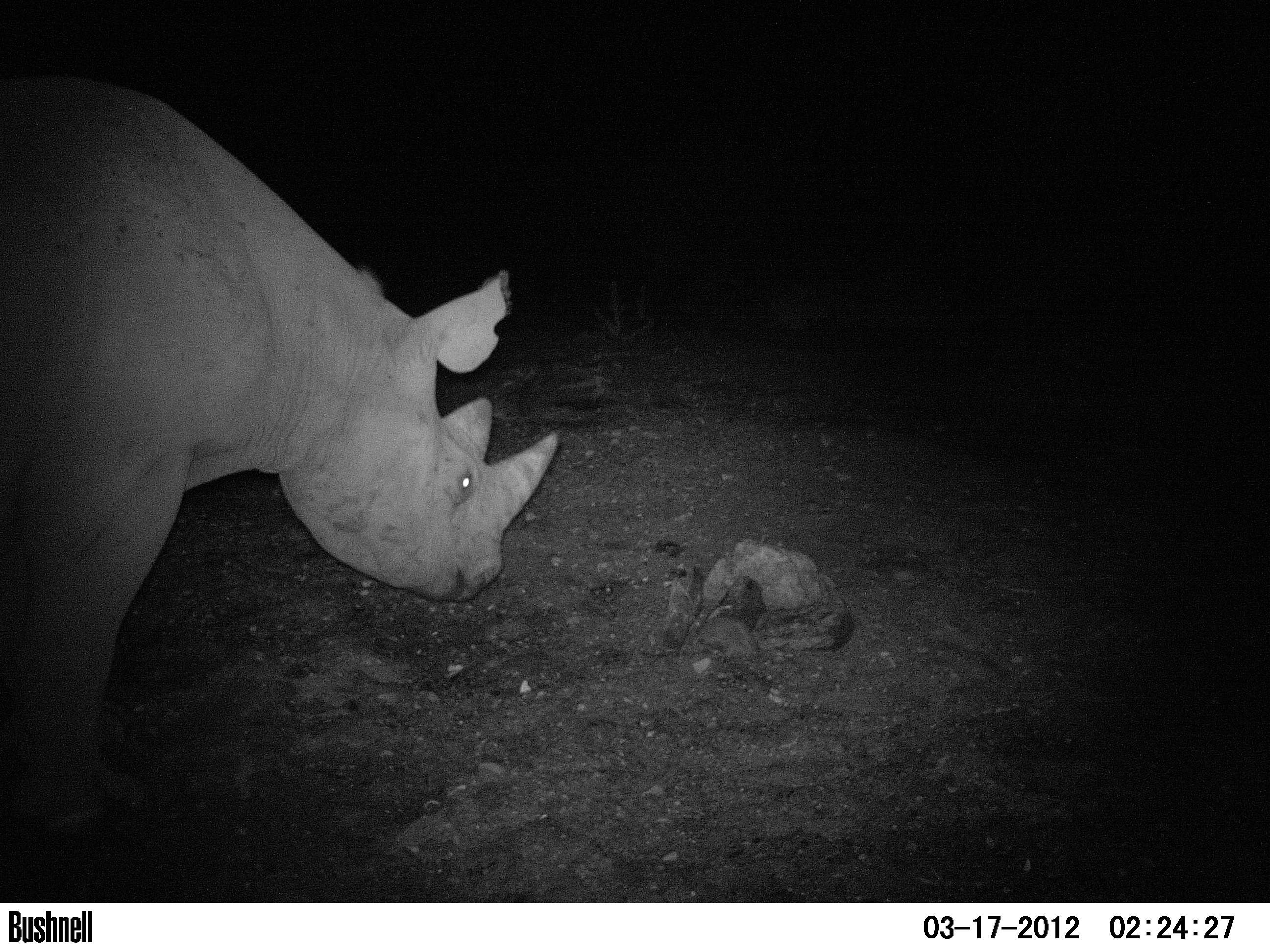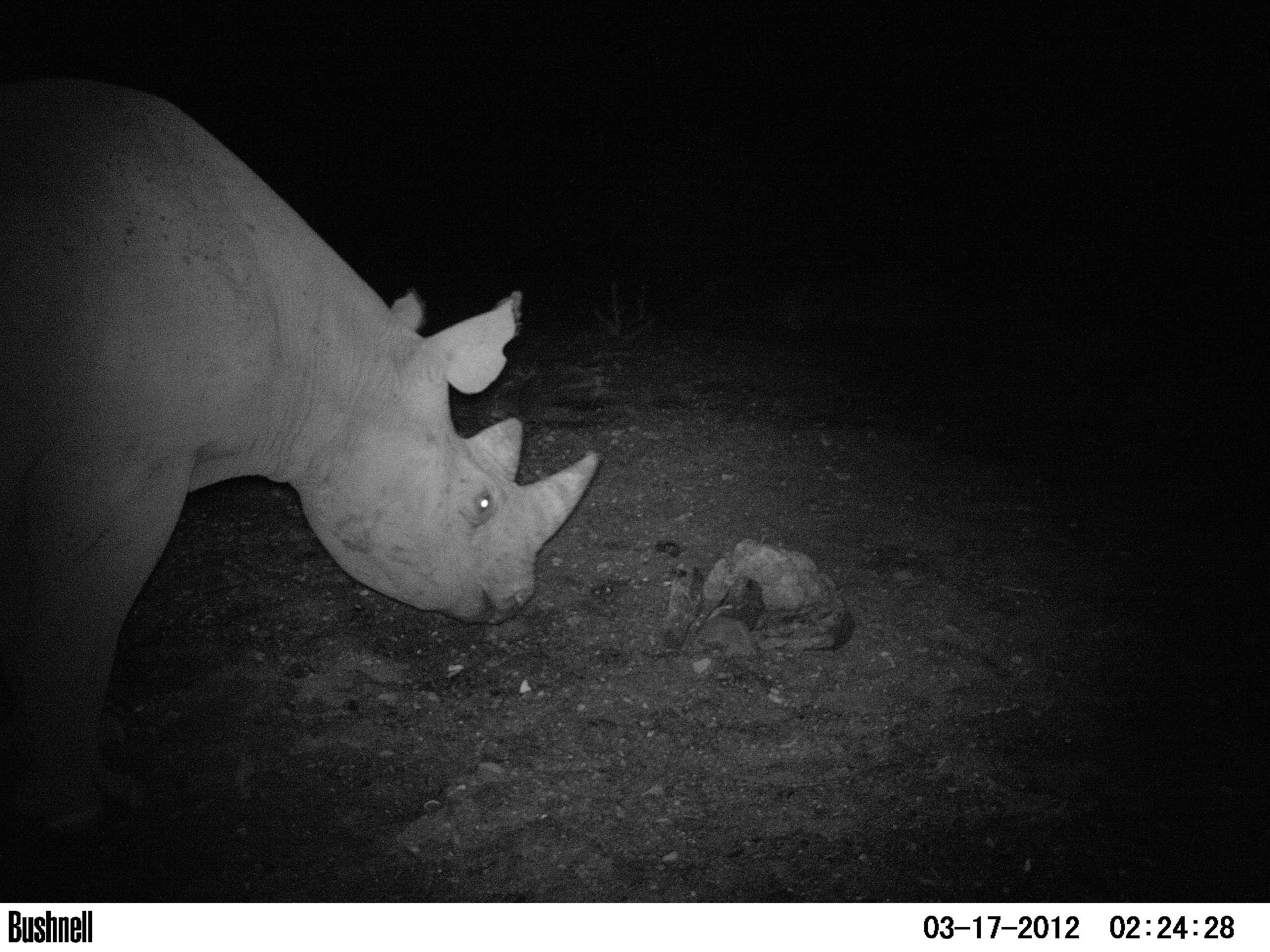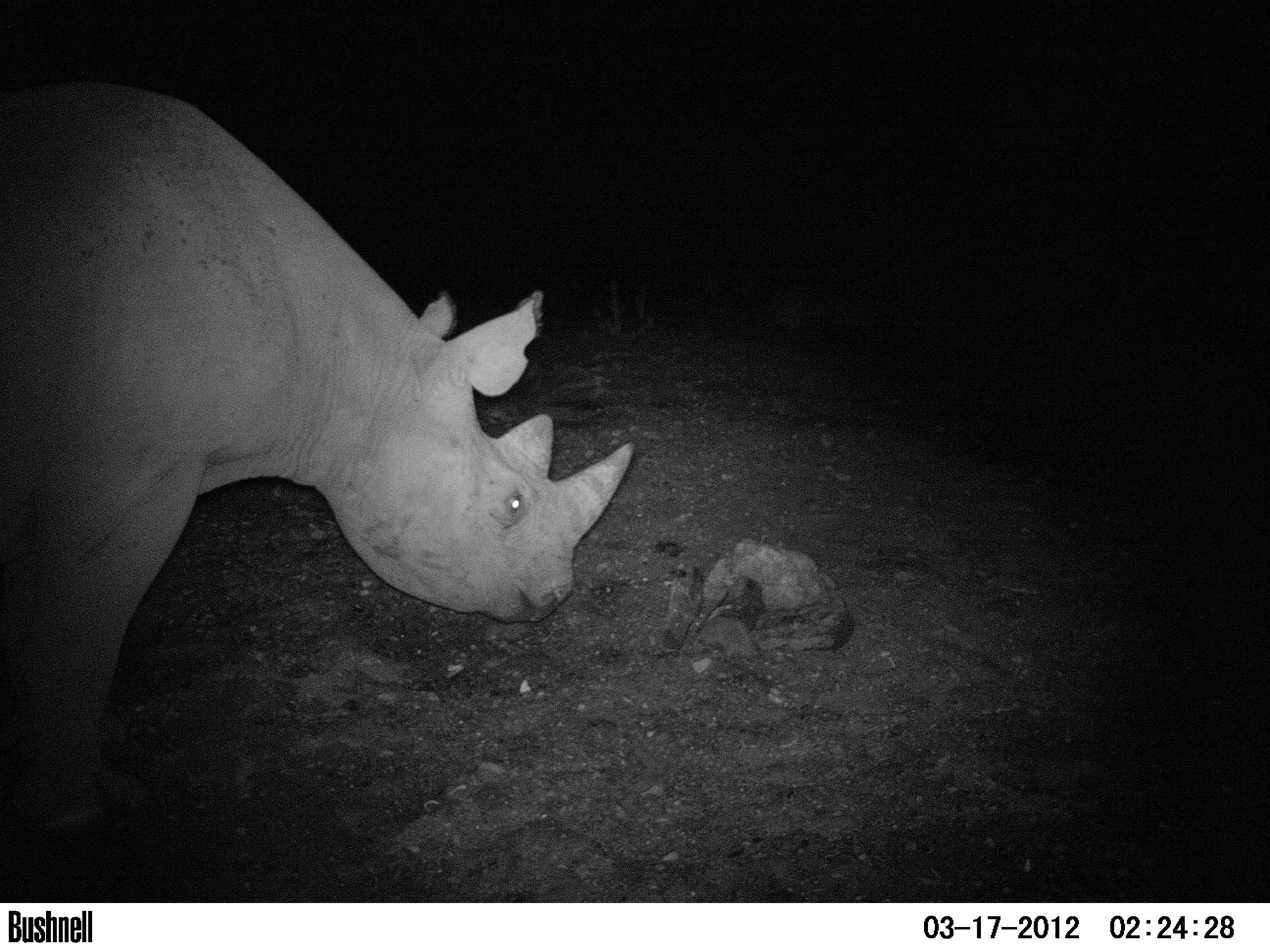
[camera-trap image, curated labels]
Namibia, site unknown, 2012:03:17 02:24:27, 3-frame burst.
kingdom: Animalia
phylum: Chordata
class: Mammalia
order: Perissodactyla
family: Rhinocerotidae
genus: Diceros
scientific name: Diceros bicornis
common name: black rhinoceros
Diceros bicornis (black rhinoceros).